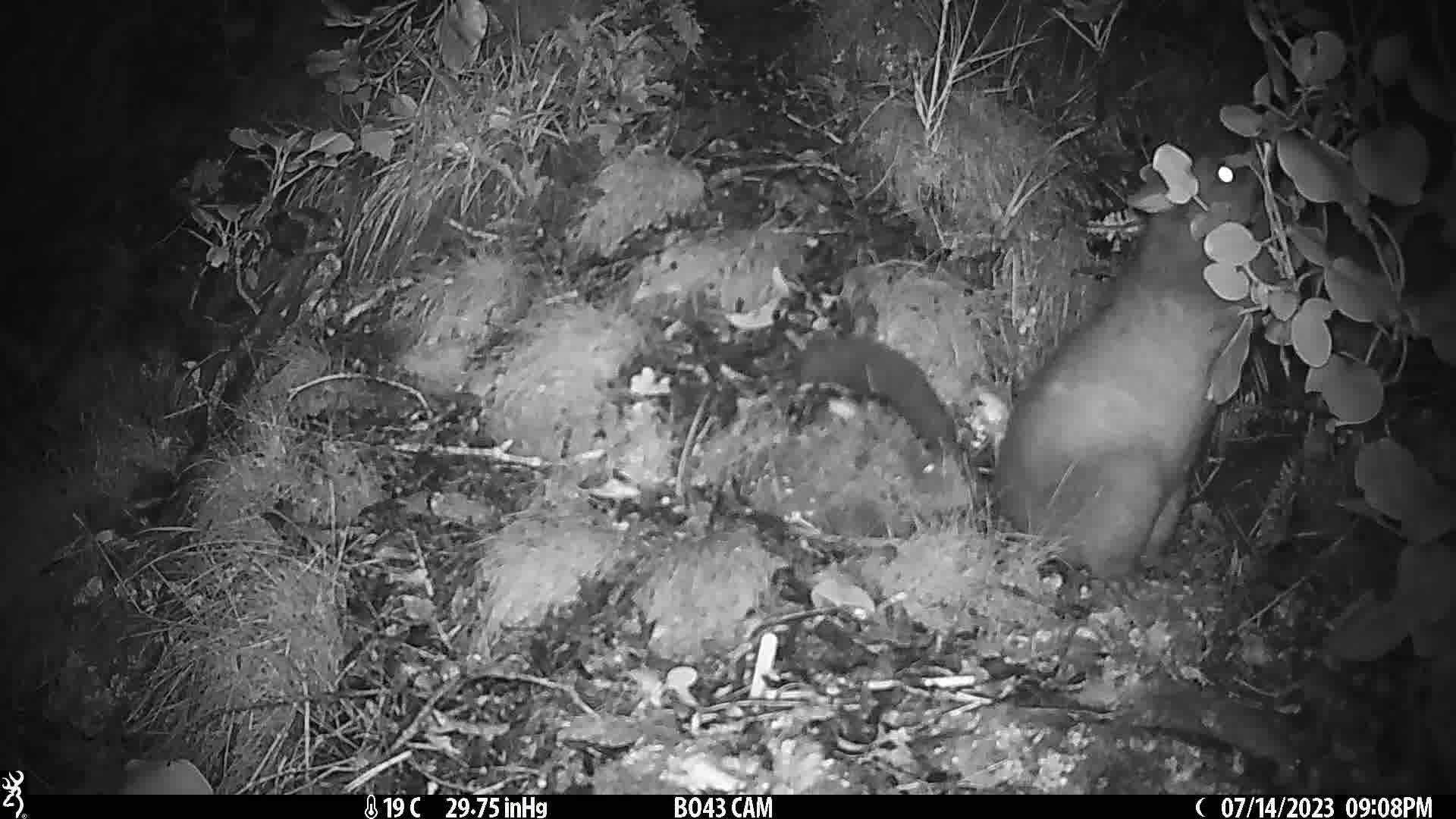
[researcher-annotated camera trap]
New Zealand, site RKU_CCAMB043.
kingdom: Animalia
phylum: Chordata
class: Mammalia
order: Diprotodontia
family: Phalangeridae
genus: Trichosurus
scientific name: Trichosurus vulpecula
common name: common brushtail possum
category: possum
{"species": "possum (common brushtail possum) (Trichosurus vulpecula)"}